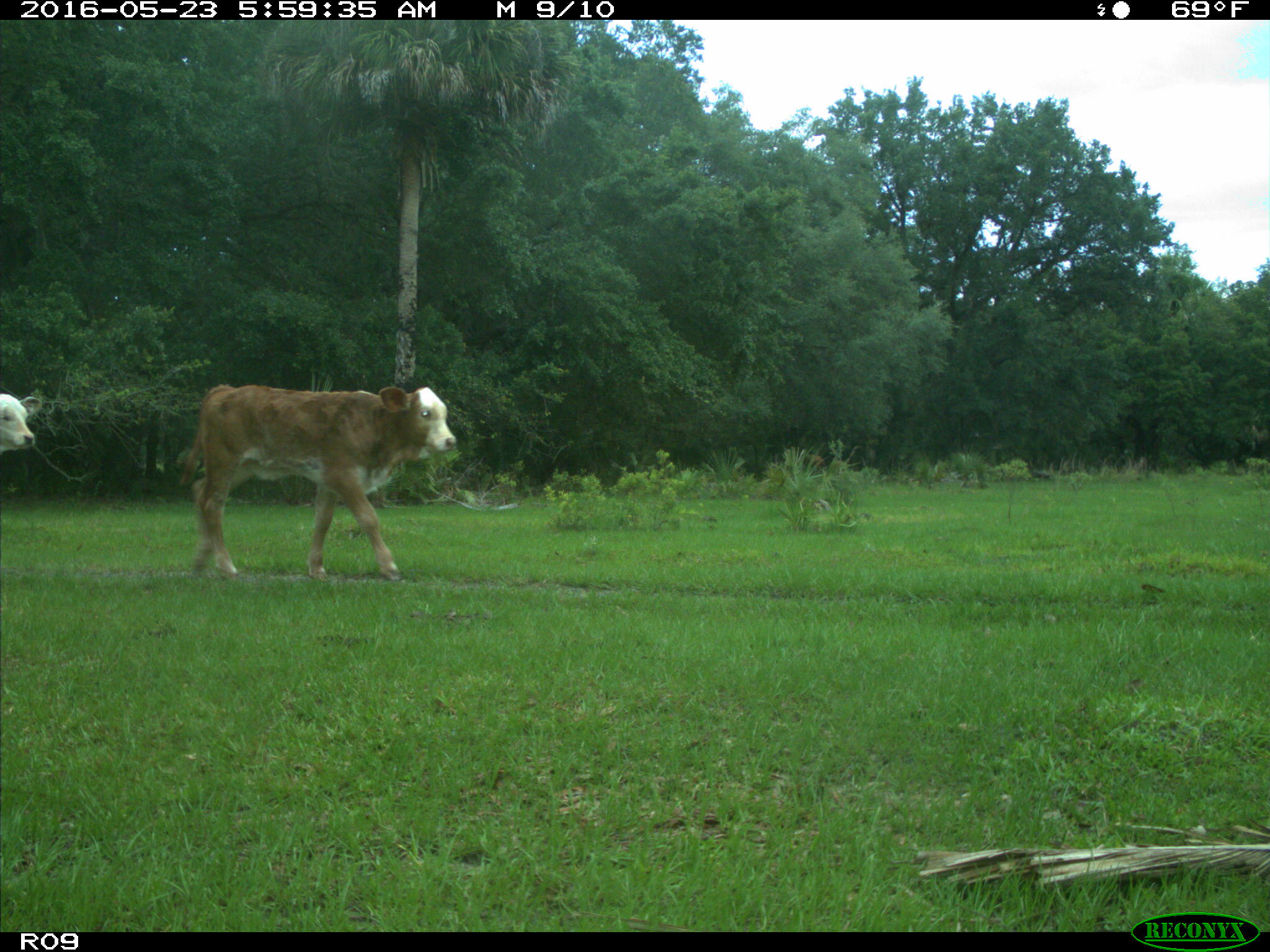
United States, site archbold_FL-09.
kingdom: Animalia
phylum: Chordata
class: Mammalia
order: Artiodactyla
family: Bovidae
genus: Bos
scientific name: Bos taurus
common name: domestic cow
Bos taurus (domestic cow).